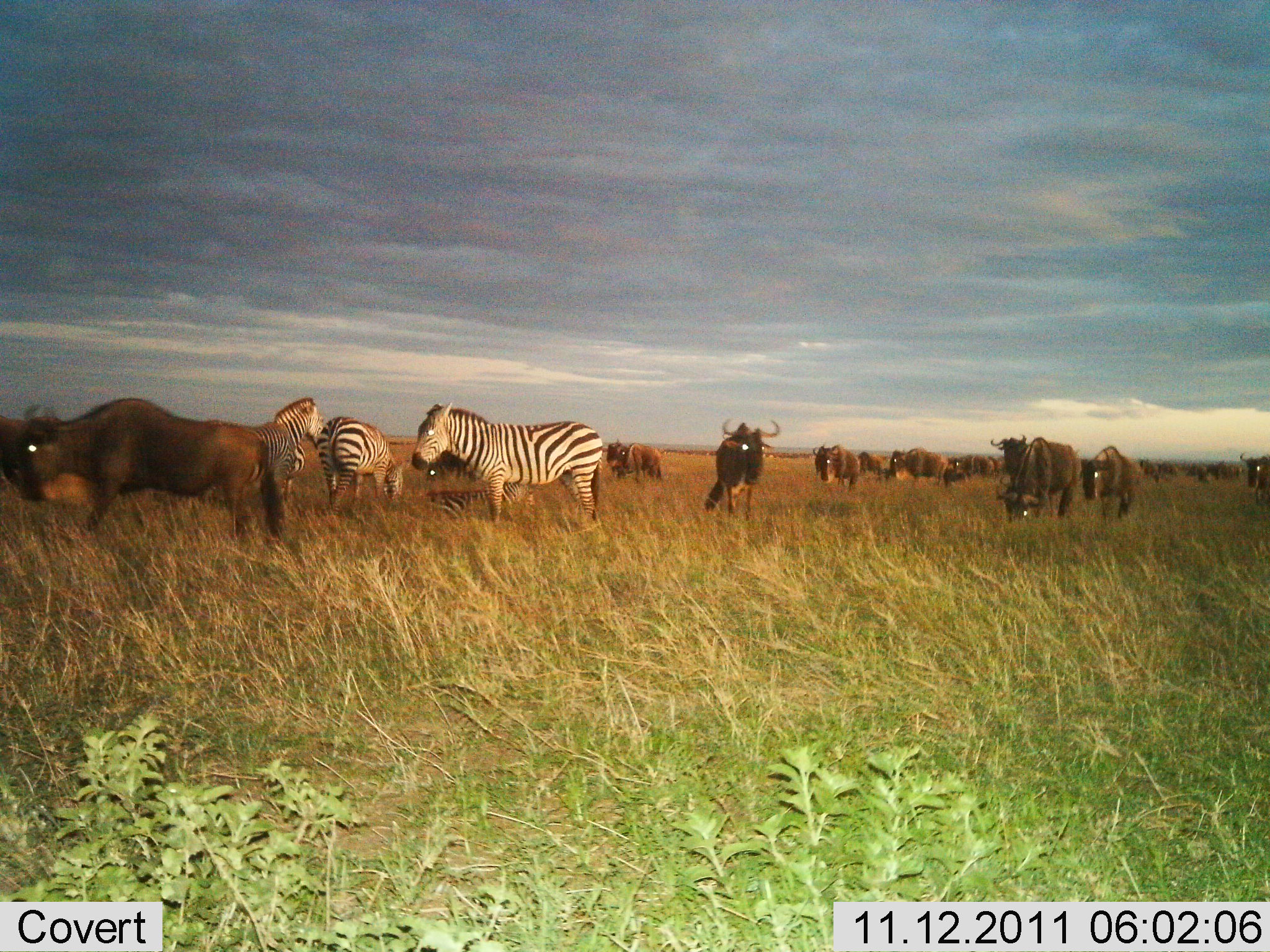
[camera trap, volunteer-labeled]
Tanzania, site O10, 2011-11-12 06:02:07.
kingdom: Animalia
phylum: Chordata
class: Mammalia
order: Artiodactyla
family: Bovidae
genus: Connochaetes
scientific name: Connochaetes taurinus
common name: blue wildebeest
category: wildebeest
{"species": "wildebeest (blue wildebeest) (Connochaetes taurinus)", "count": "11-50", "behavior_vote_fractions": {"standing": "69%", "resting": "8%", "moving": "31%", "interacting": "0%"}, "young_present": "0%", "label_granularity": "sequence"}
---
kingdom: Animalia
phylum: Chordata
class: Mammalia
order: Perissodactyla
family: Equidae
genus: Equus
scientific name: Equus quagga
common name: plains zebra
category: zebra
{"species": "zebra (plains zebra) (Equus quagga)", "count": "3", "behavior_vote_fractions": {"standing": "85%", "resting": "0%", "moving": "8%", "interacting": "0%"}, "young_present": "0%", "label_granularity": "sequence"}